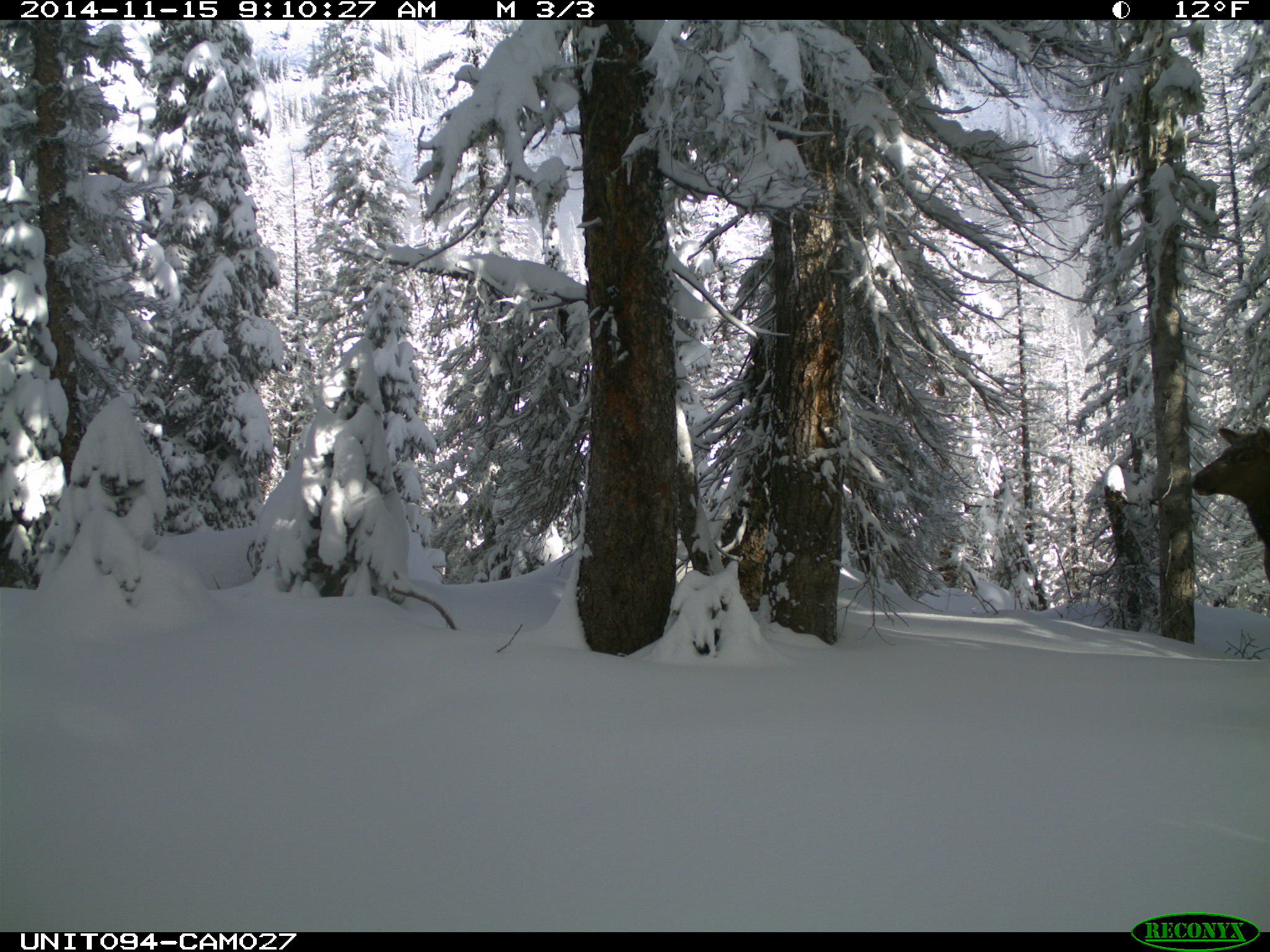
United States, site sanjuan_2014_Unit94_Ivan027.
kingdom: Animalia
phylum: Chordata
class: Mammalia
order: Artiodactyla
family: Cervidae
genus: Cervus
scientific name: Cervus elaphus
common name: red deer